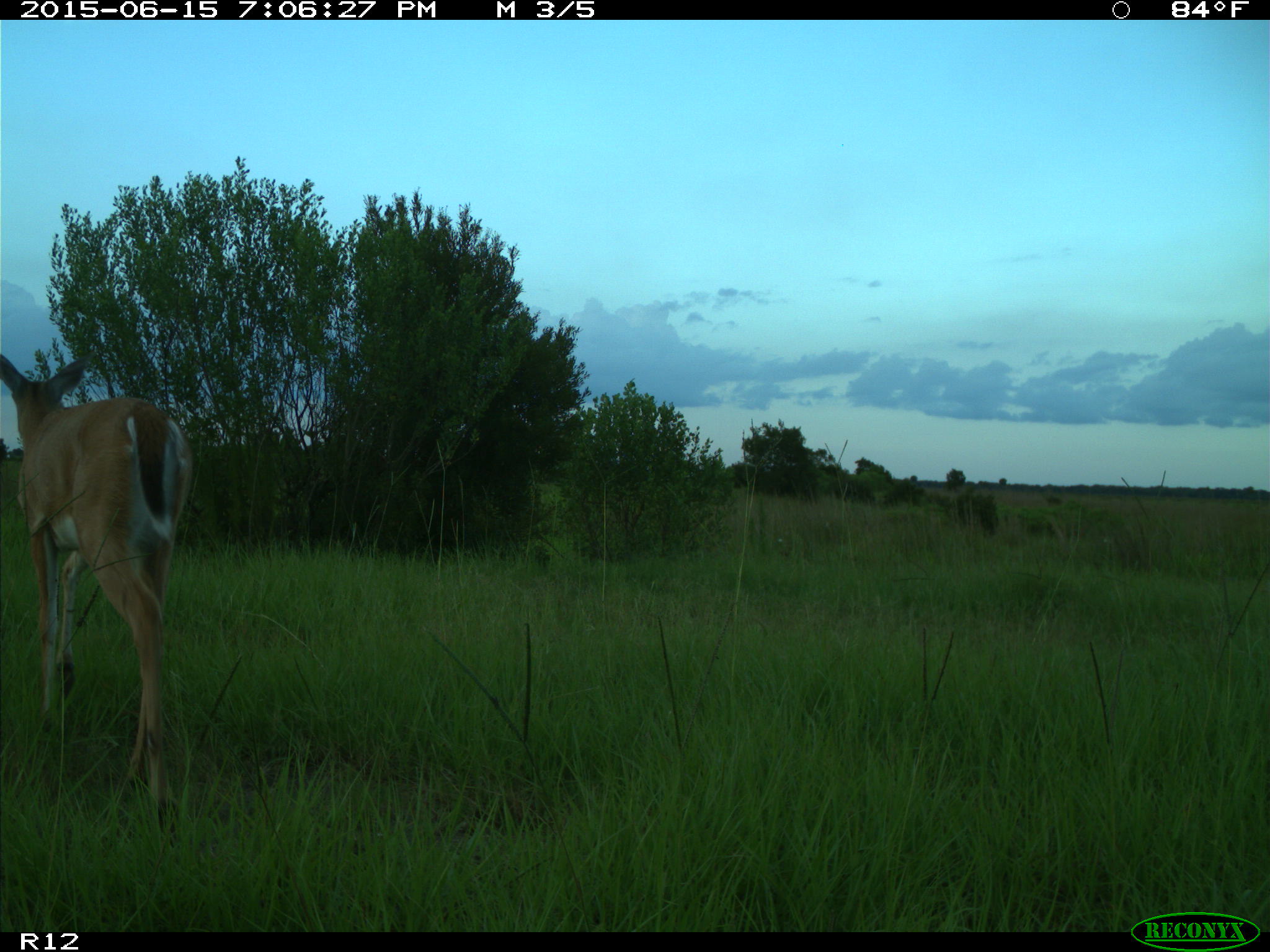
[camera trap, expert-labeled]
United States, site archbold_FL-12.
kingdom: Animalia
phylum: Chordata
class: Mammalia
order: Artiodactyla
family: Cervidae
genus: Odocoileus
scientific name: Odocoileus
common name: deer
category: unidentified deer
Unidentified deer (deer) (Odocoileus).